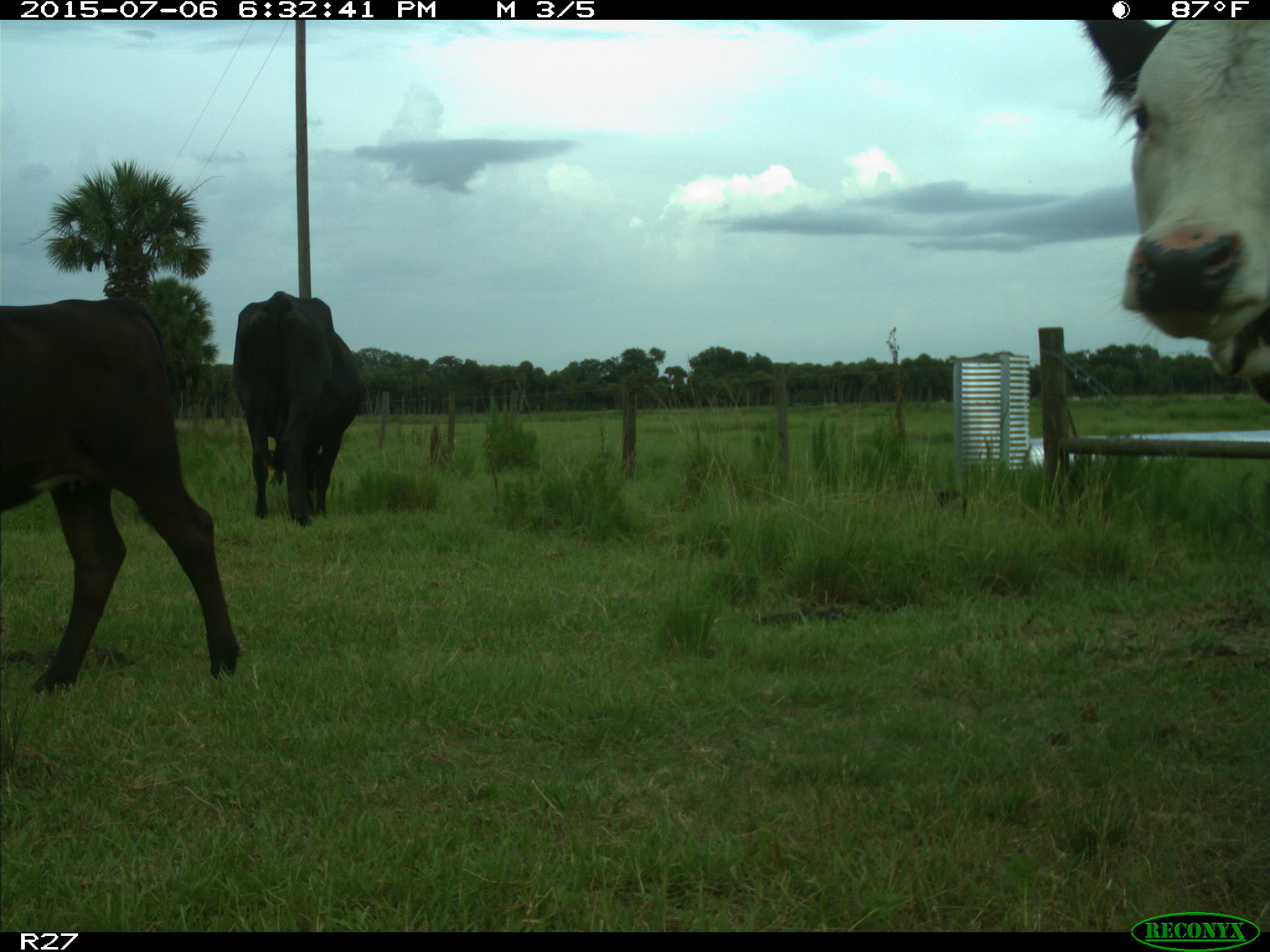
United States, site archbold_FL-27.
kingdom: Animalia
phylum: Chordata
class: Mammalia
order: Artiodactyla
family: Bovidae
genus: Bos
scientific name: Bos taurus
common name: domestic cow